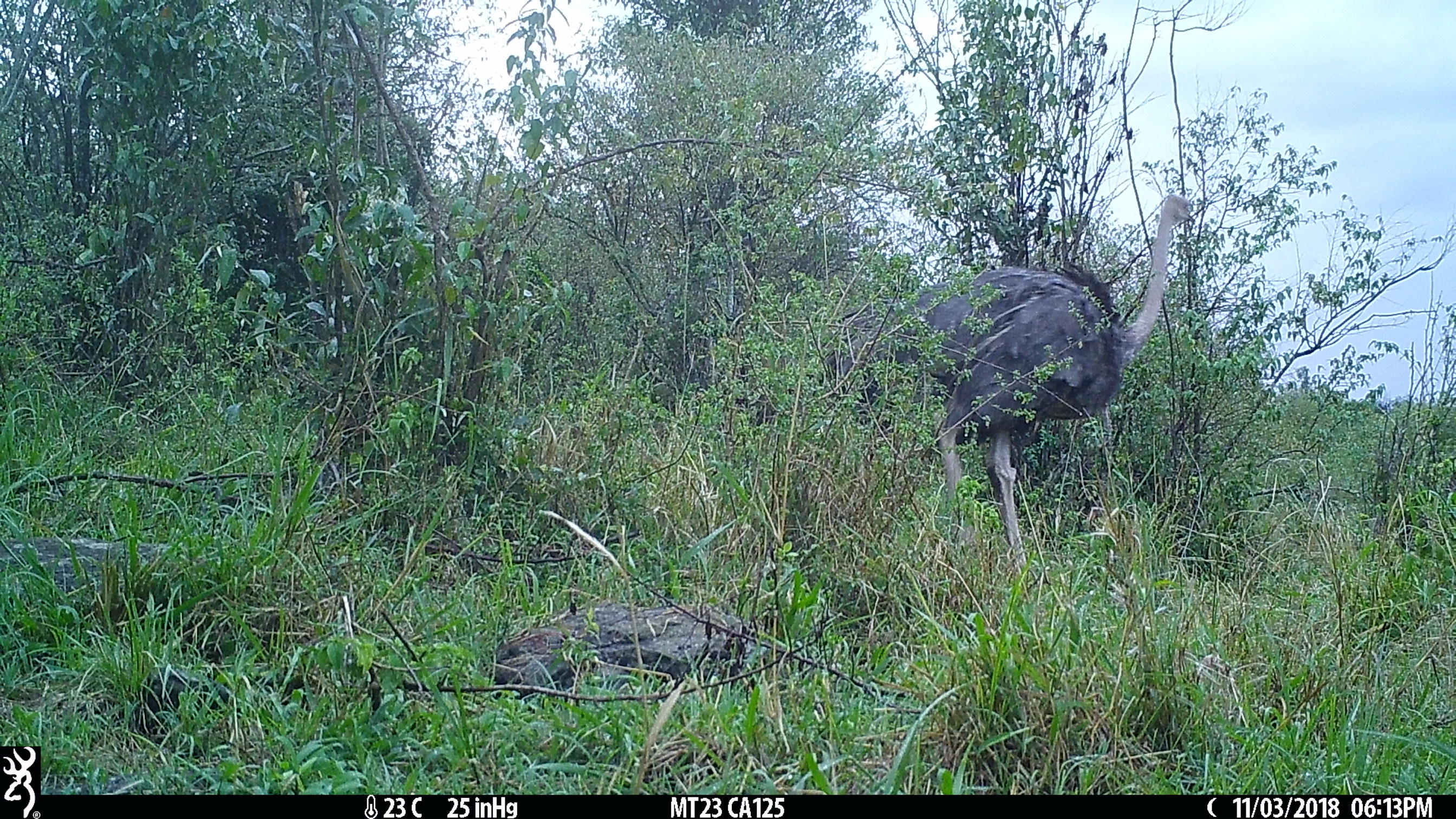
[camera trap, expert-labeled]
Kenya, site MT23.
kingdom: Animalia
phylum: Chordata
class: Aves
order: Struthioniformes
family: Struthionidae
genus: Struthio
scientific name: Struthio camelus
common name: ostrich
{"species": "ostrich (Struthio camelus)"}